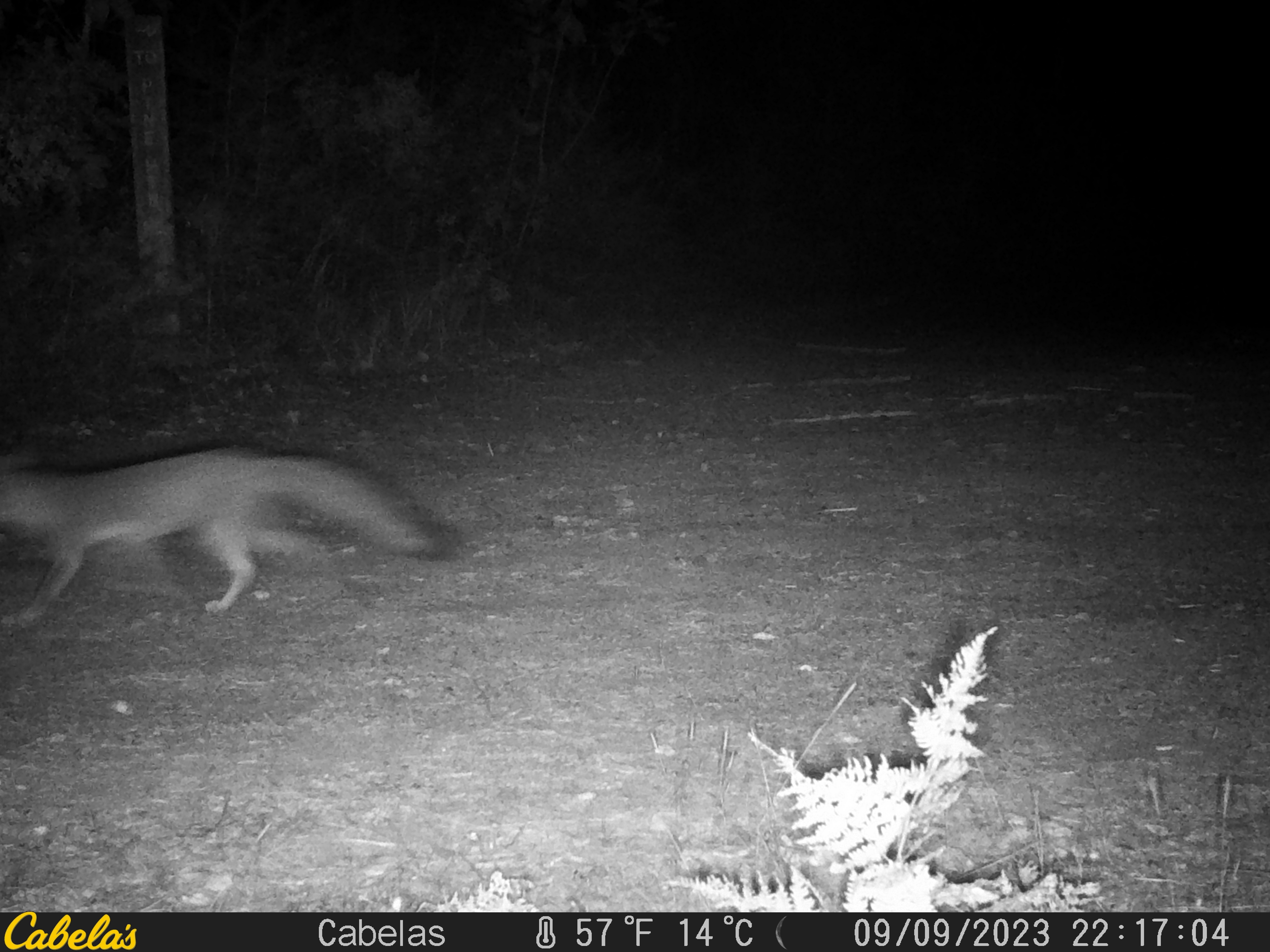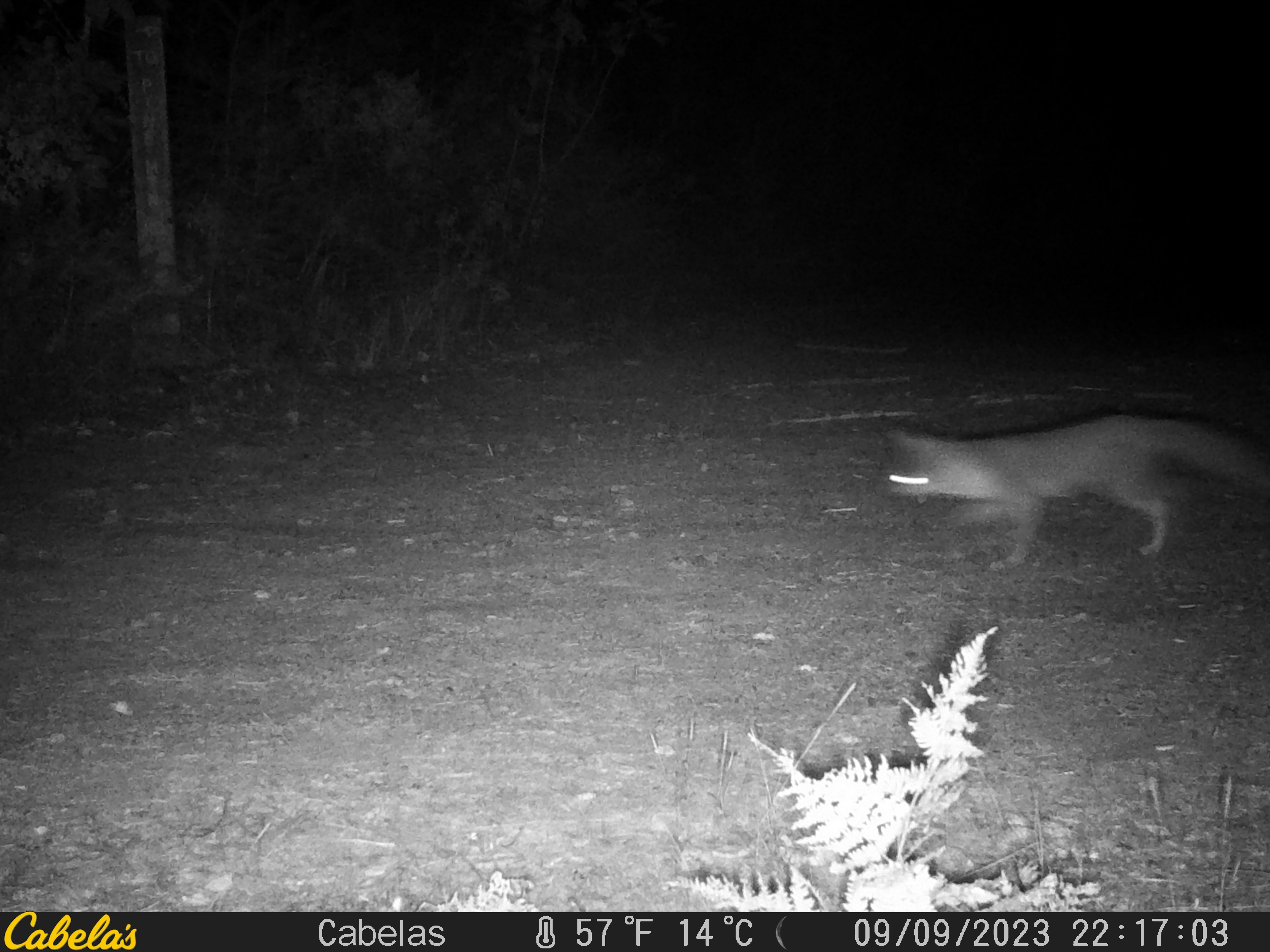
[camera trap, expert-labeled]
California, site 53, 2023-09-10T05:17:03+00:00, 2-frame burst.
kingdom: Animalia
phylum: Chordata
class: Mammalia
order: Carnivora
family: Canidae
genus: Urocyon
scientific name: Urocyon cinereoargenteus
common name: gray fox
Gray fox (Urocyon cinereoargenteus).